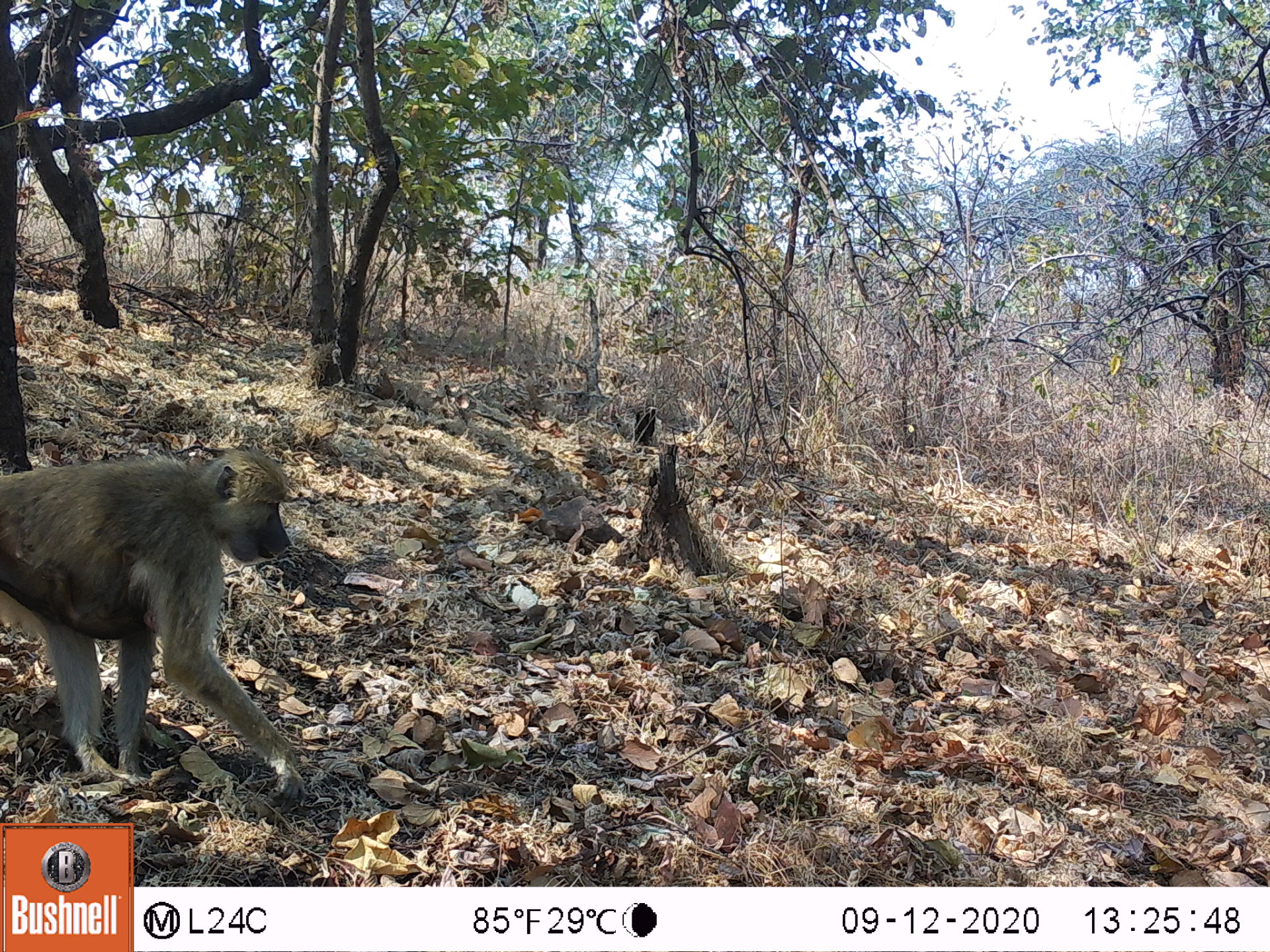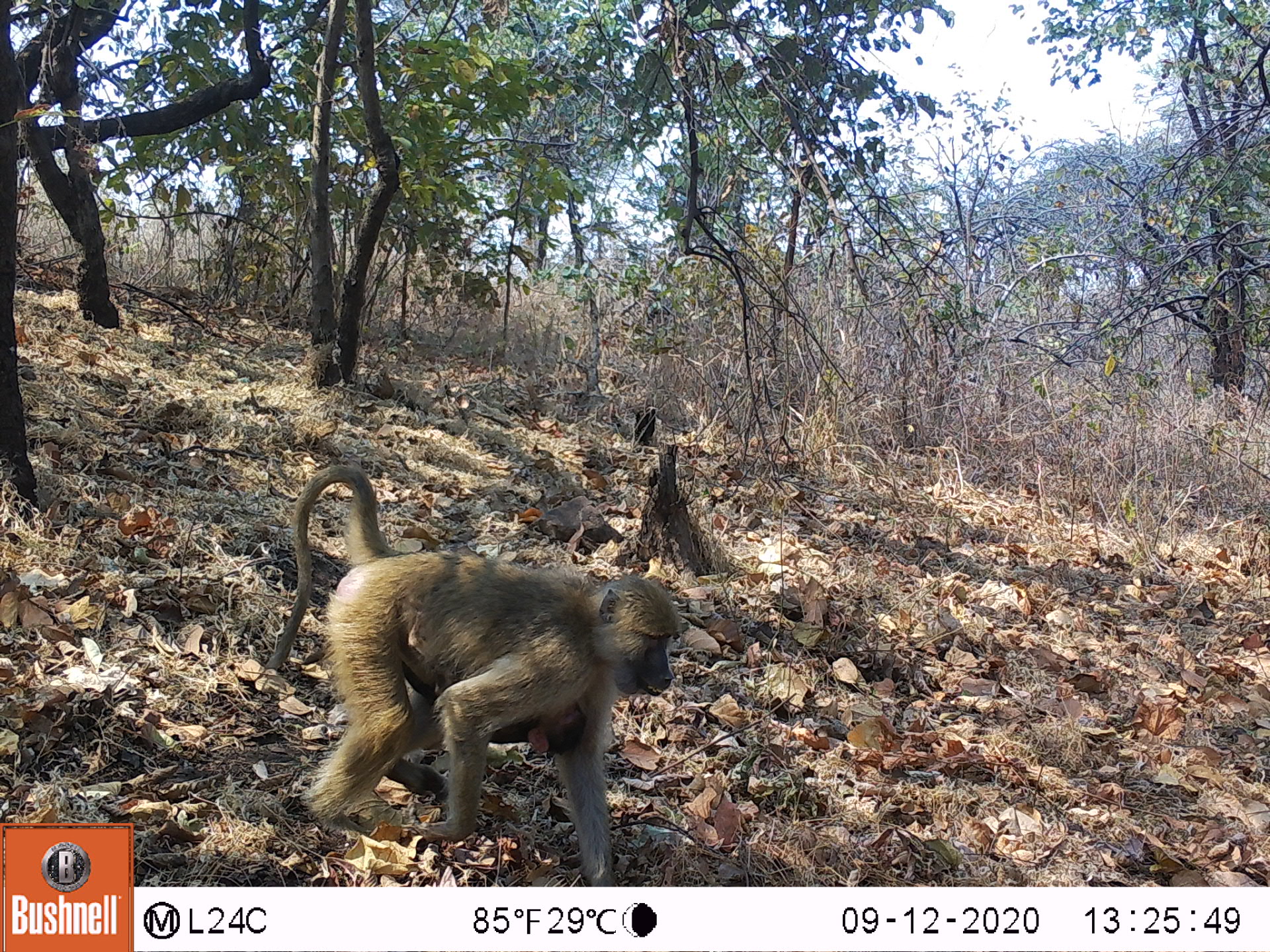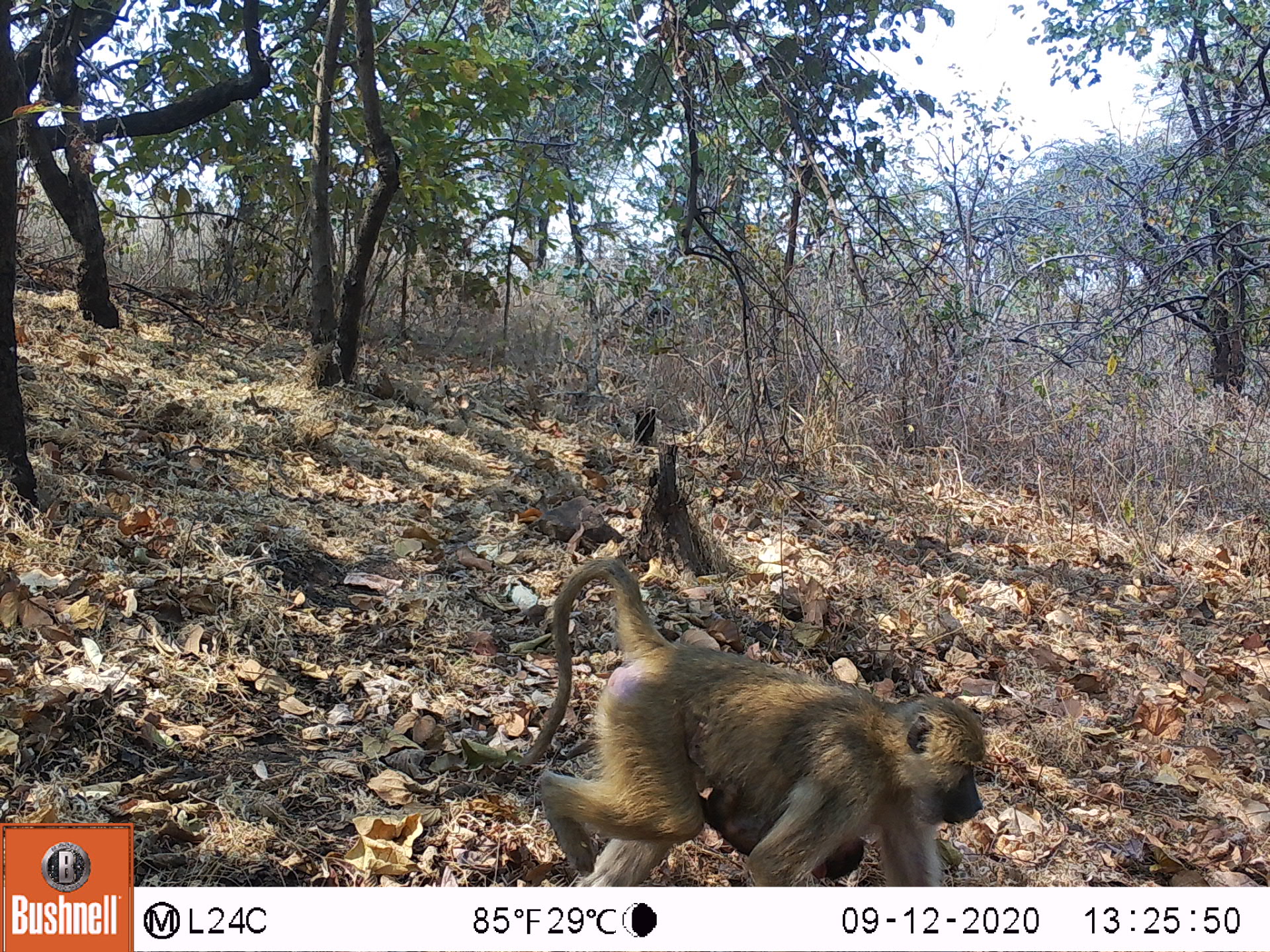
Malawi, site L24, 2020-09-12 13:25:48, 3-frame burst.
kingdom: Animalia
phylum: Chordata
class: Mammalia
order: Primates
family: Cercopithecidae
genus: Papio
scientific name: Papio cynocephalus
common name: yellow baboon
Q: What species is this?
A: Yellow baboon (Papio cynocephalus).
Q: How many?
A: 1.